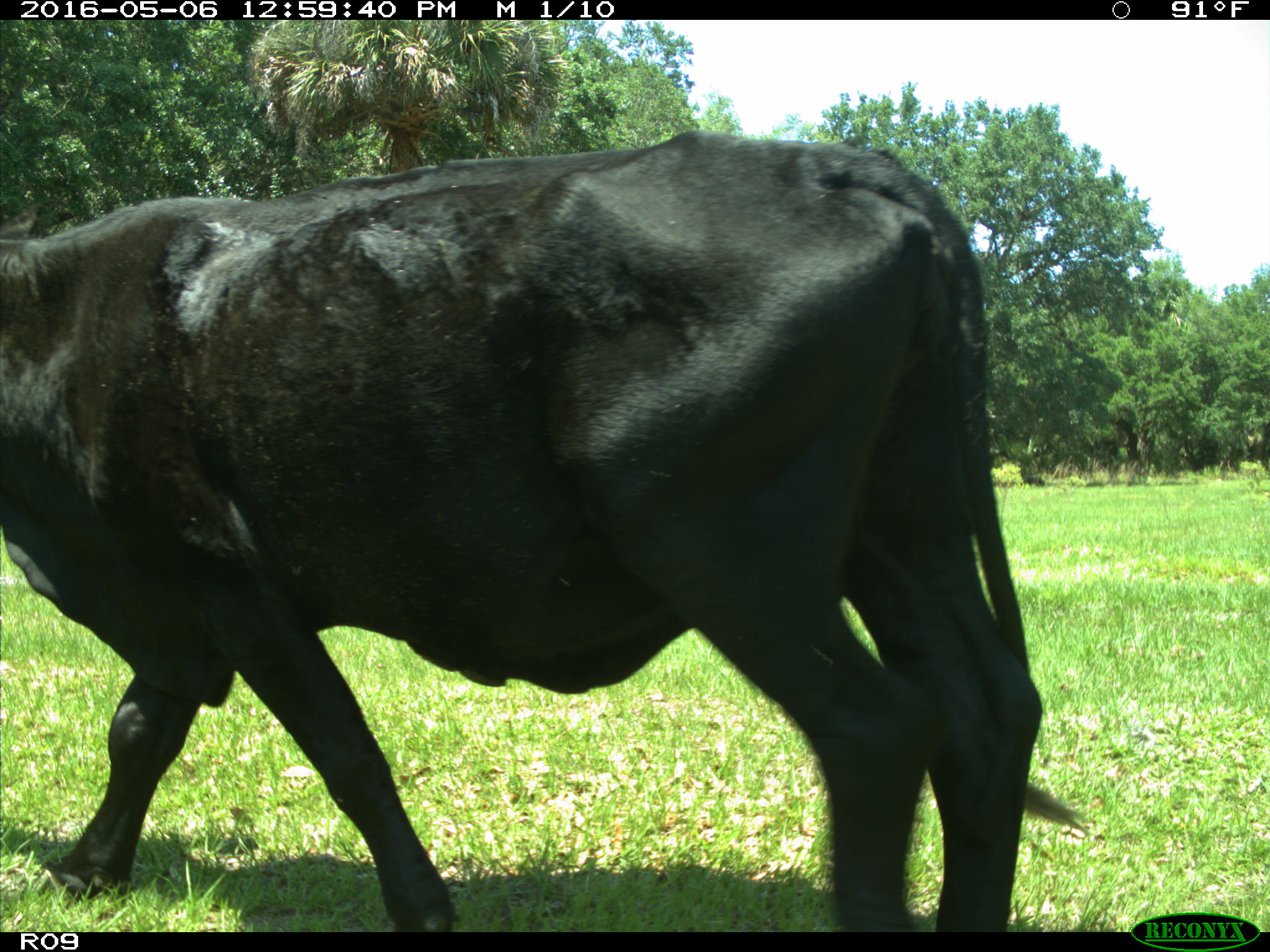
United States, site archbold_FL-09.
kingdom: Animalia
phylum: Chordata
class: Mammalia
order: Artiodactyla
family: Bovidae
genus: Bos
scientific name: Bos taurus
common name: domestic cow